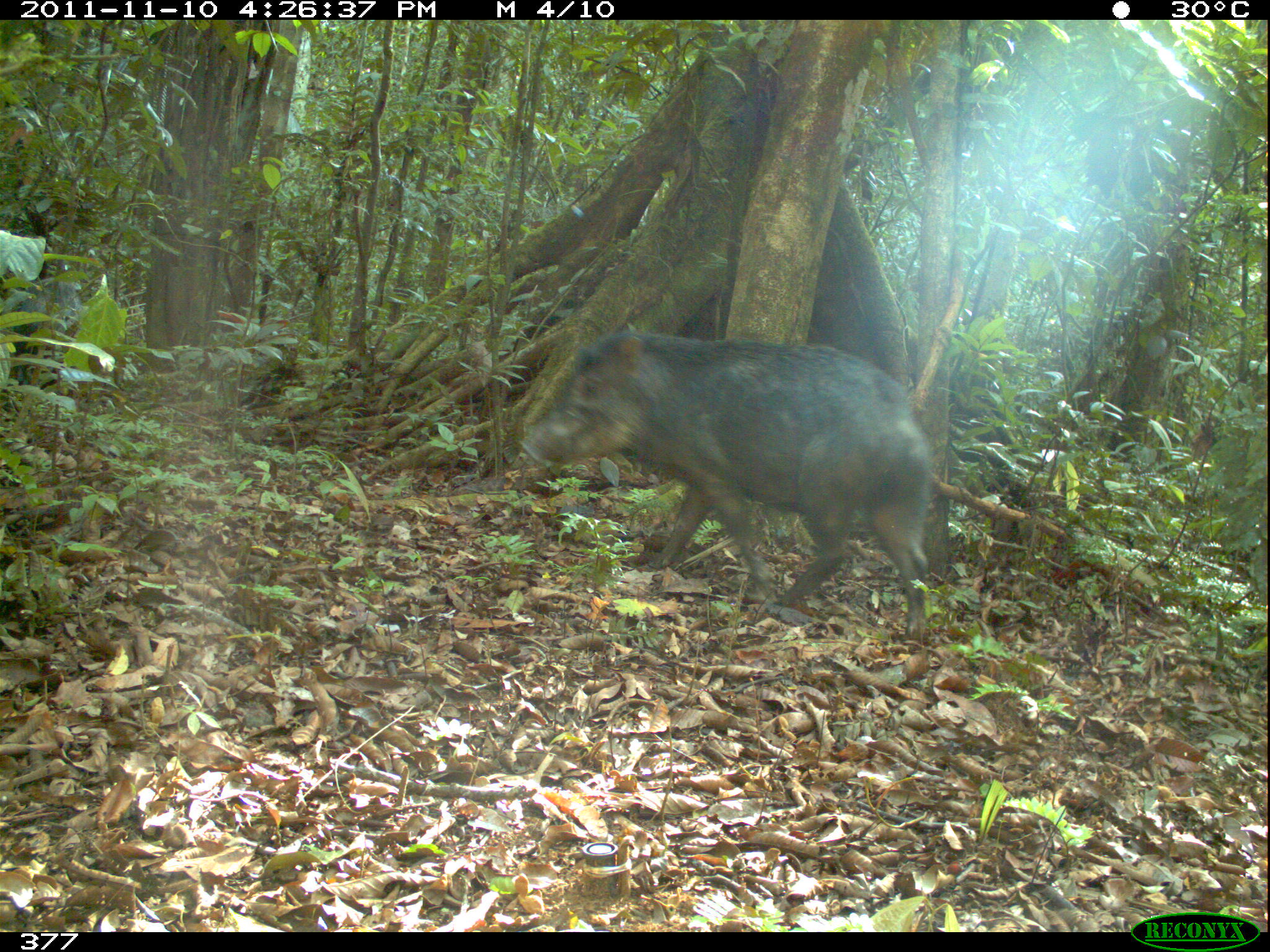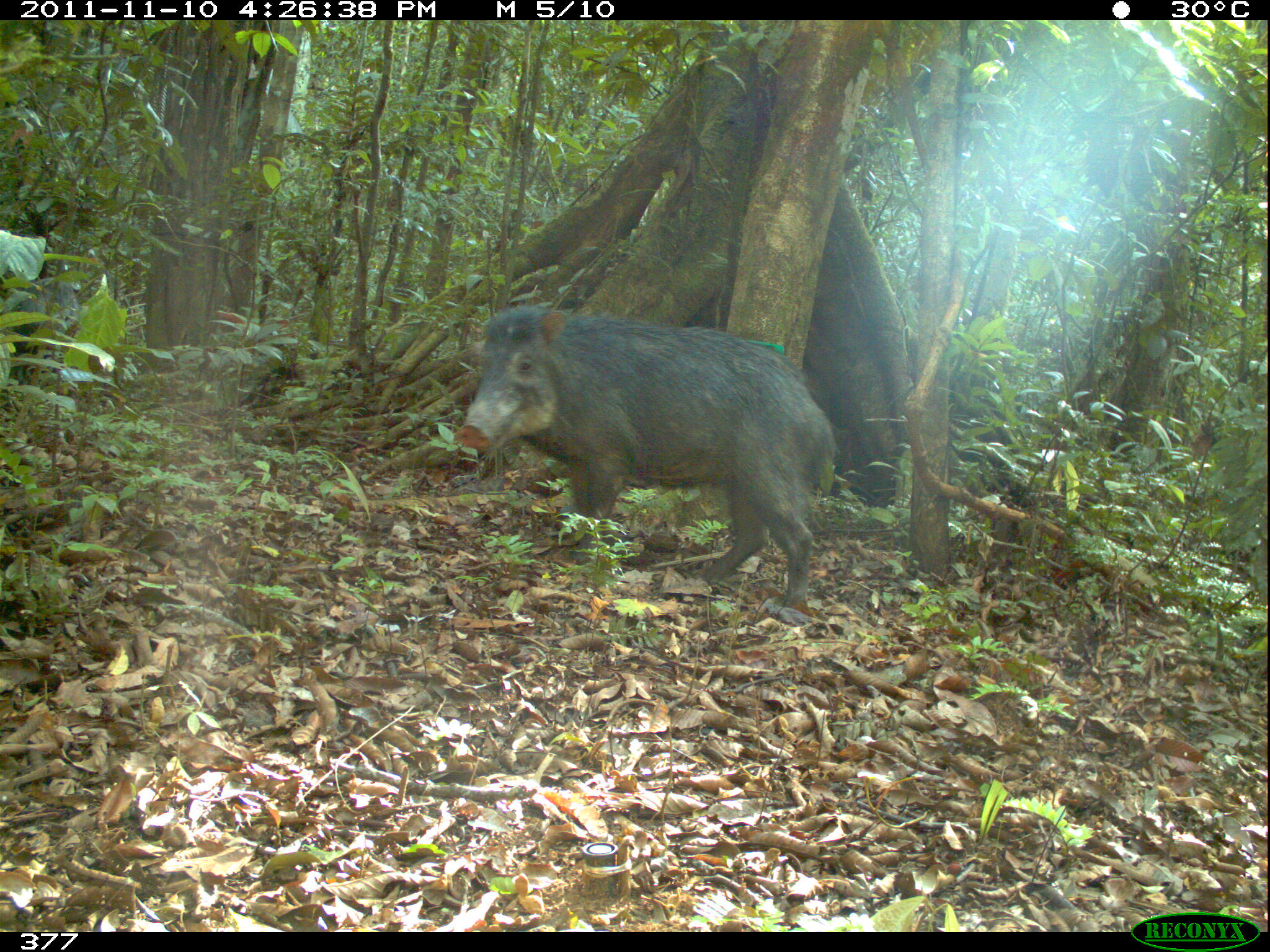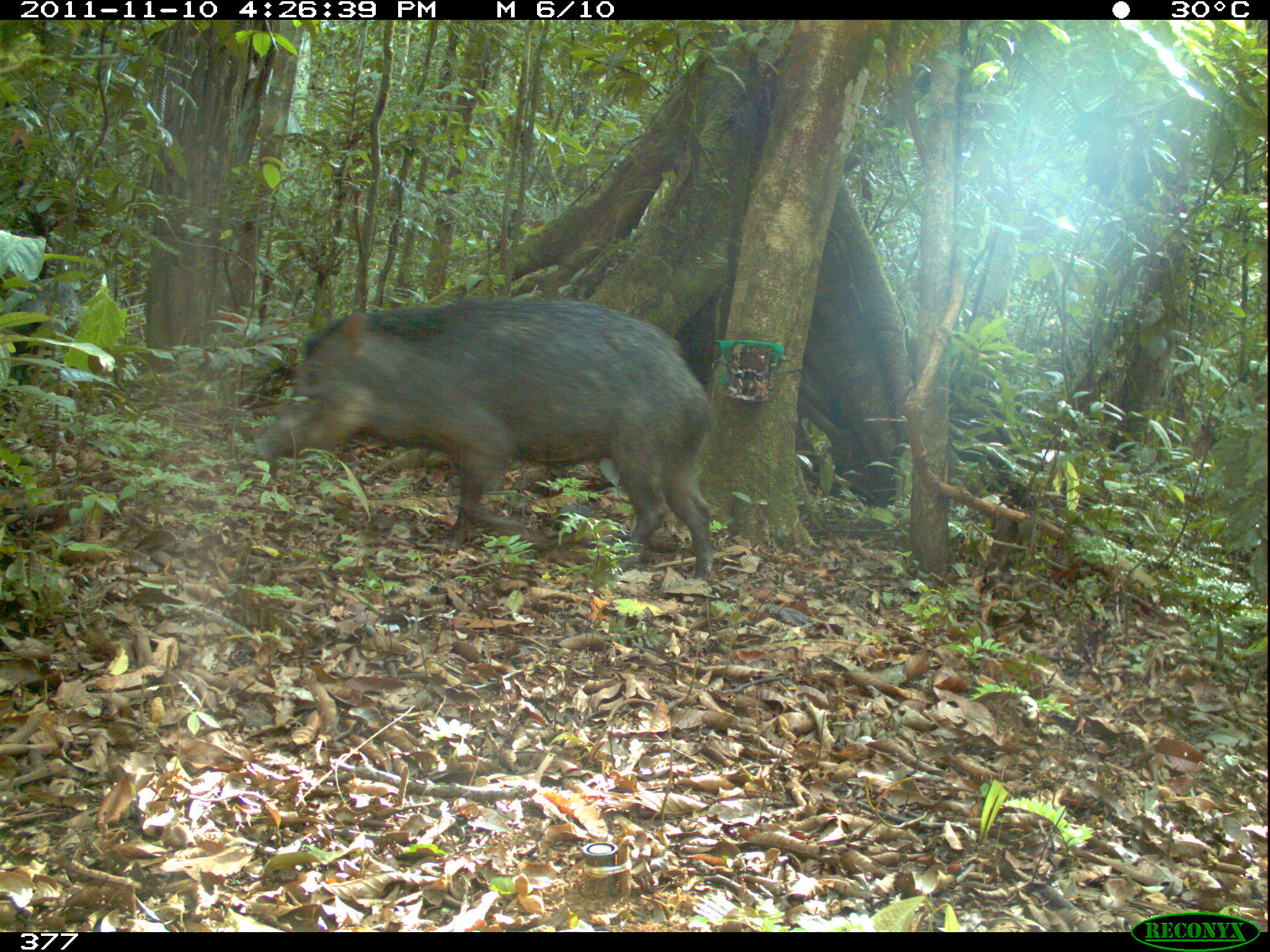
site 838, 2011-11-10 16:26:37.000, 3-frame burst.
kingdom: Animalia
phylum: Chordata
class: Mammalia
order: Artiodactyla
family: Tayassuidae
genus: Tayassu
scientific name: Tayassu pecari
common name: white-lipped peccary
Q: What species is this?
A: Tayassu pecari (white-lipped peccary).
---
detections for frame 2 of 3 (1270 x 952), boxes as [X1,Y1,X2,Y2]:
tayassu pecari: [452,303,836,625]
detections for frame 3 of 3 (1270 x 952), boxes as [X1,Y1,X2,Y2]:
tayassu pecari: [250,297,716,588]